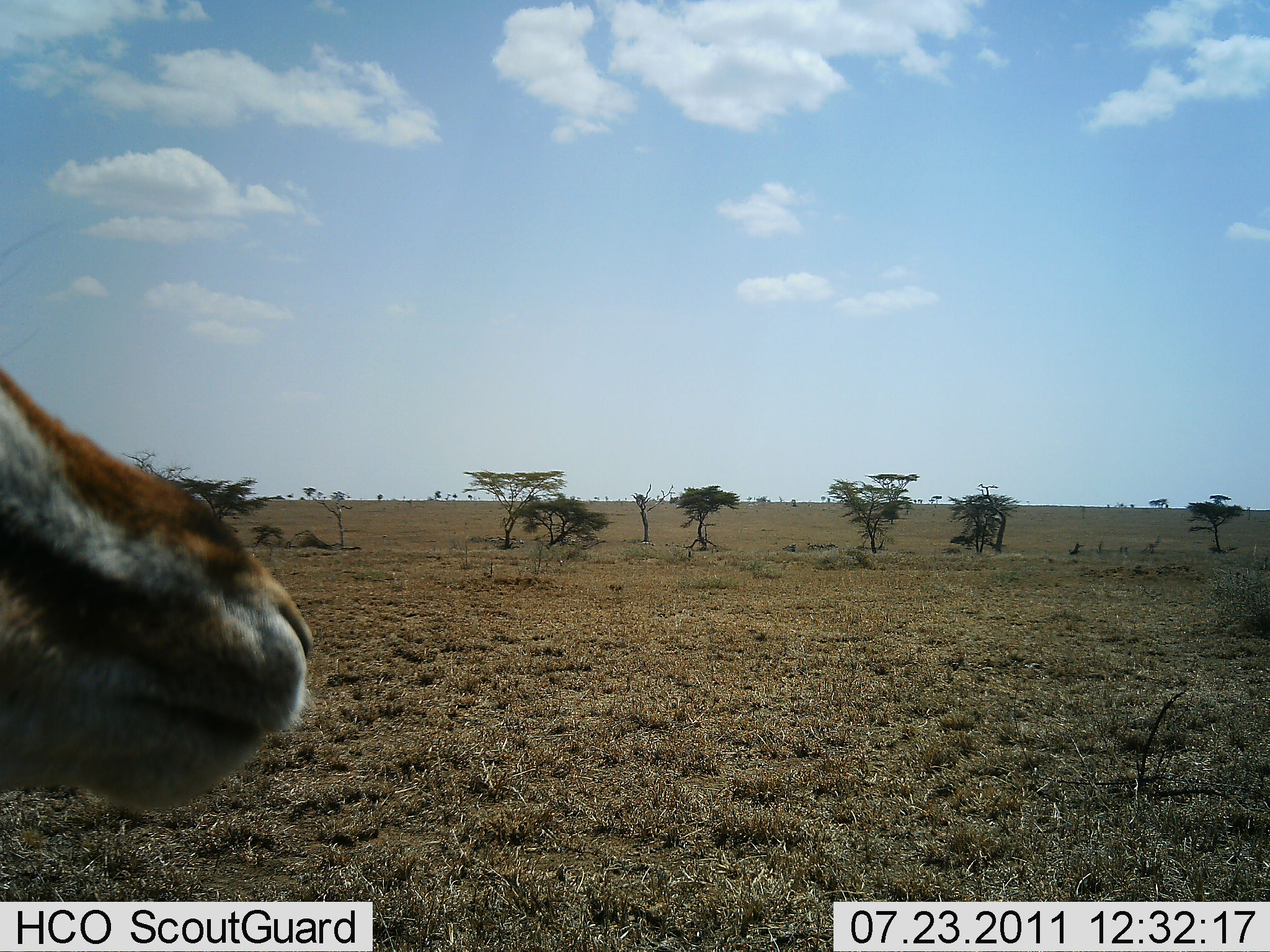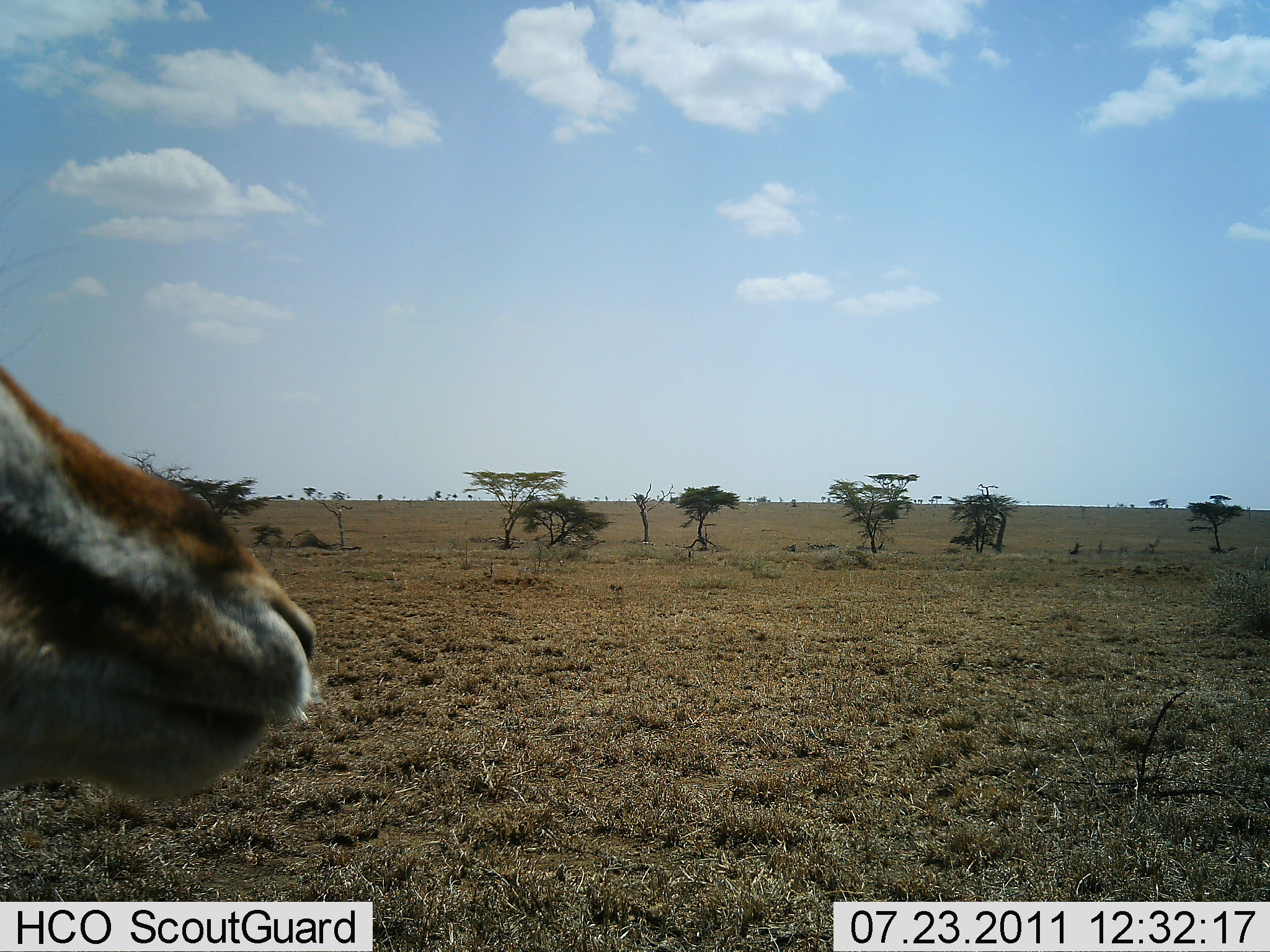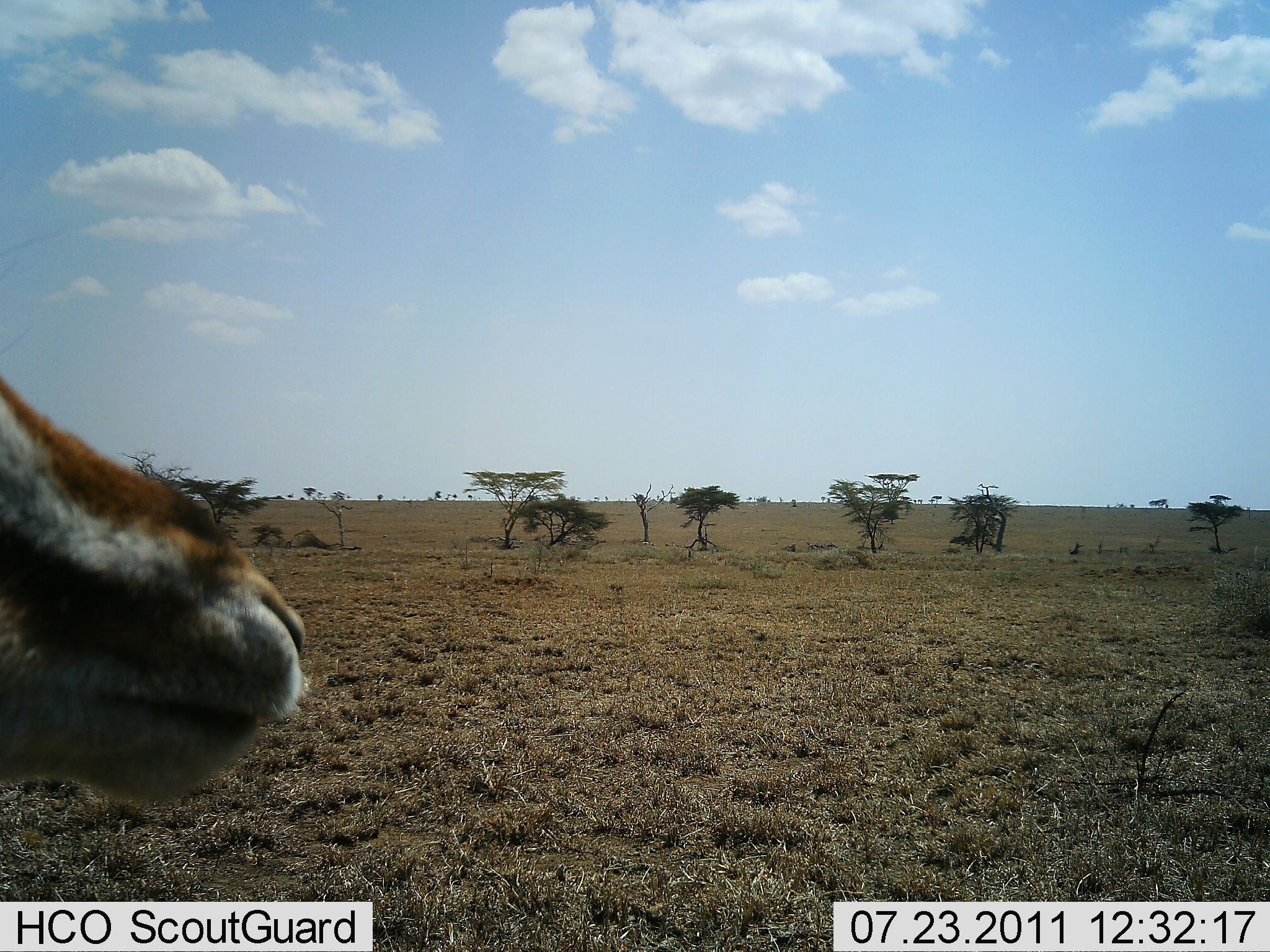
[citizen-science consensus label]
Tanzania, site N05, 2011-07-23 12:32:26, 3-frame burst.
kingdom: Animalia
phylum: Chordata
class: Mammalia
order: Artiodactyla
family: Bovidae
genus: Eudorcas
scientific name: Eudorcas thomsonii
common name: thomson's gazelle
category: gazellethomsons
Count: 1.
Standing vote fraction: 100%.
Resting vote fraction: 0%.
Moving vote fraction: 0%.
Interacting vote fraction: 0%.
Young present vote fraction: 0%.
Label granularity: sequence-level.